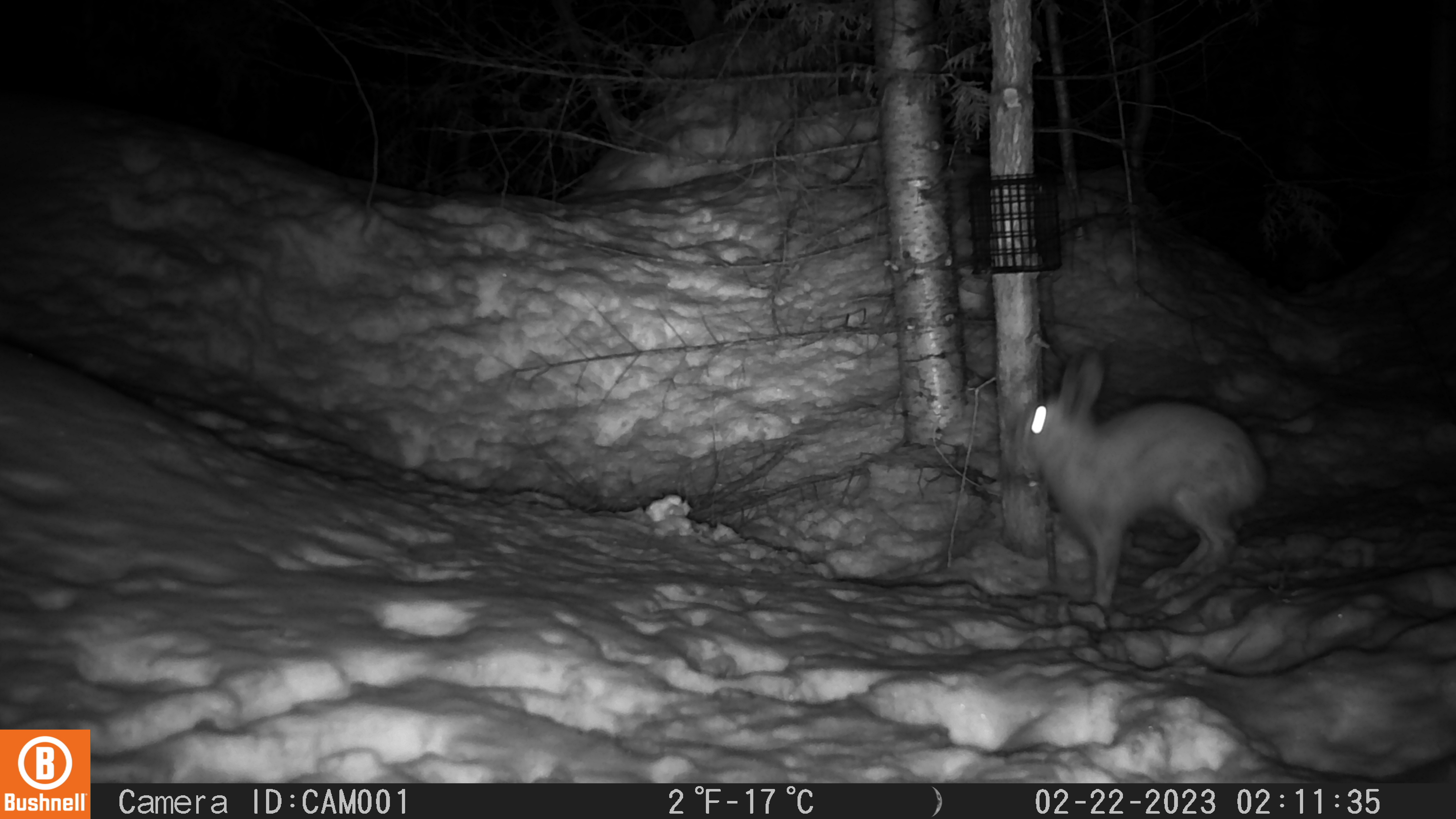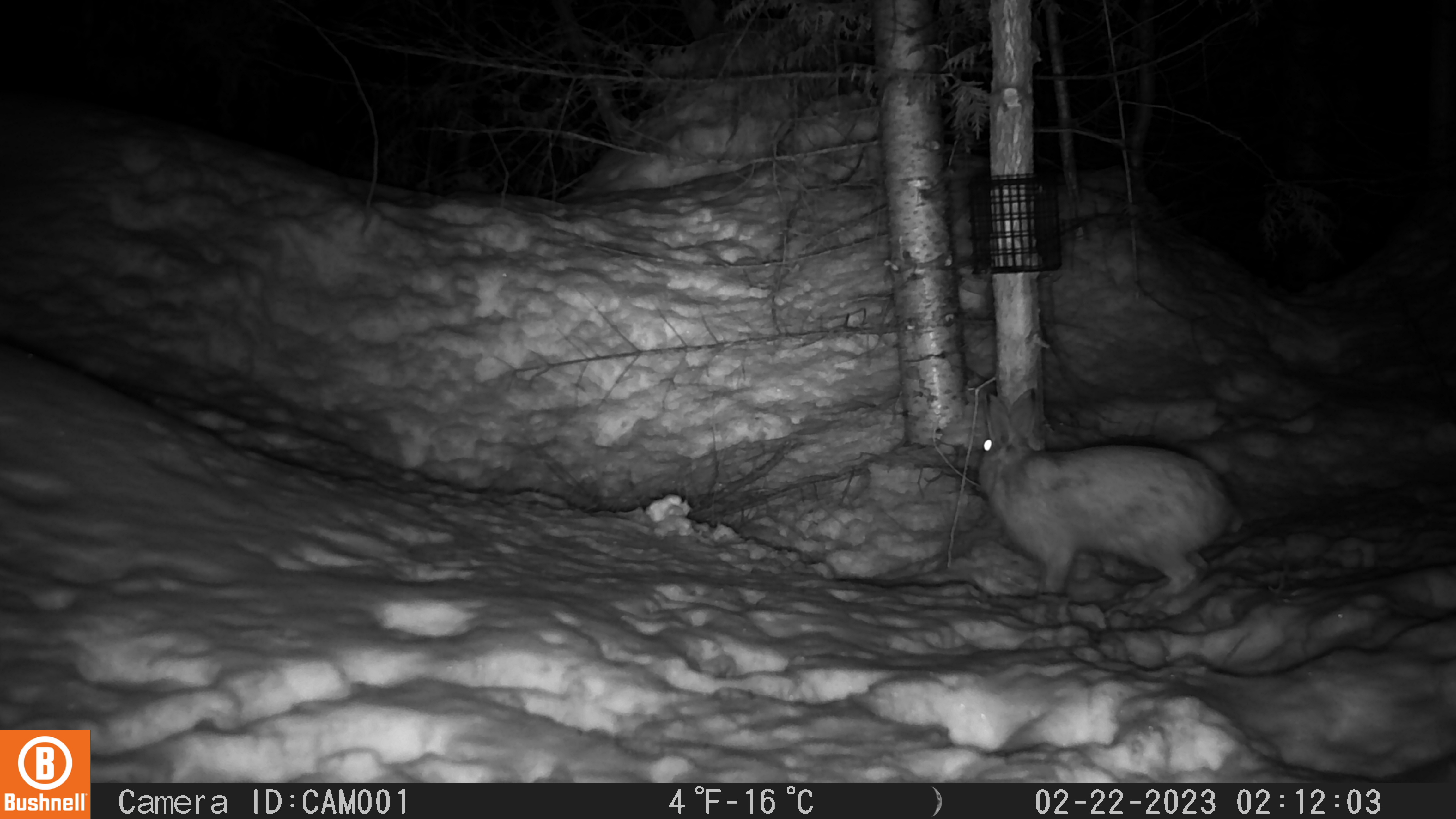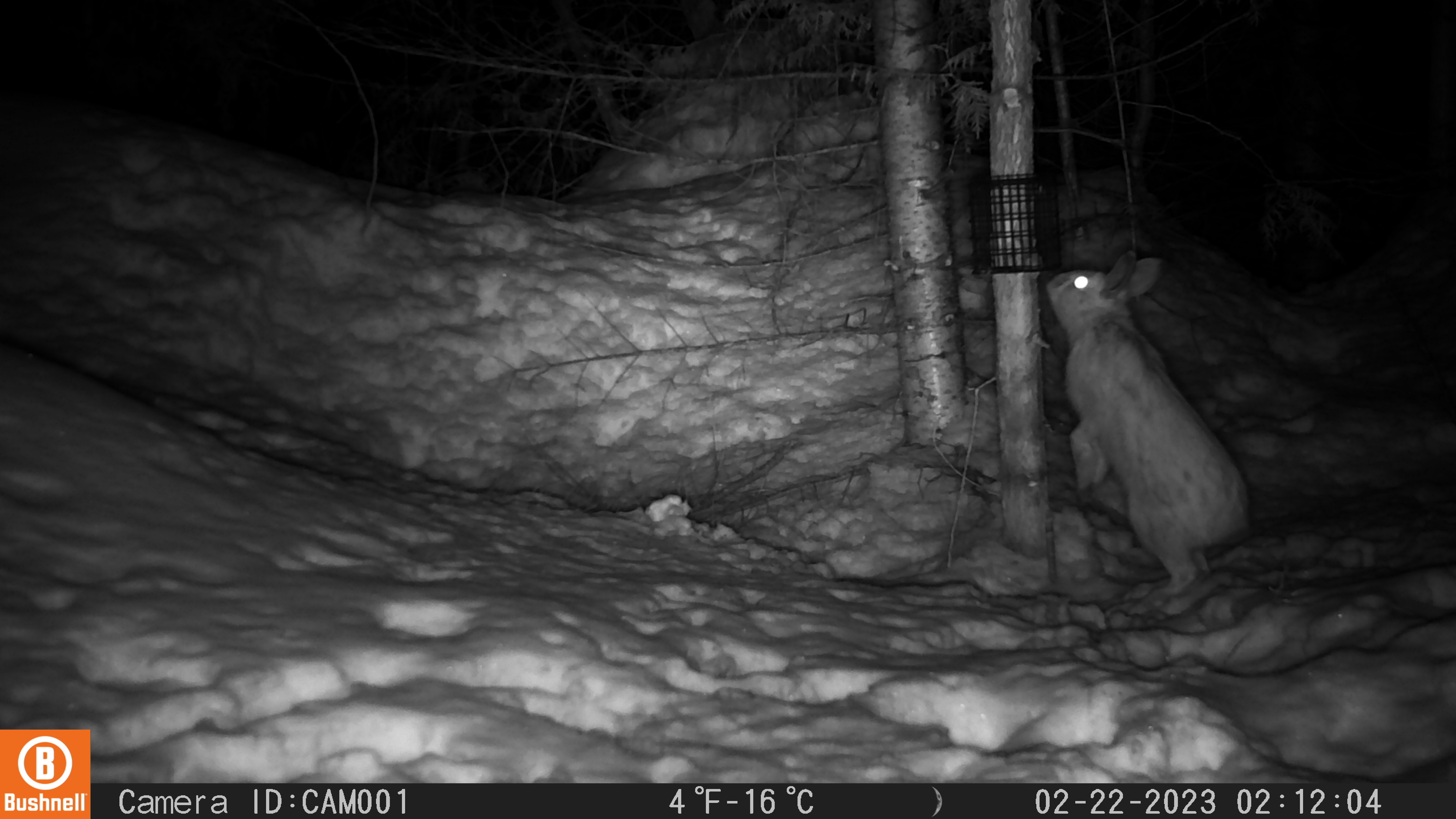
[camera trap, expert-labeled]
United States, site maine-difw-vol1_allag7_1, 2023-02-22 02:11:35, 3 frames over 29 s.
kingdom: Animalia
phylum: Chordata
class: Mammalia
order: Lagomorpha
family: Leporidae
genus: Lepus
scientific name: Lepus americanus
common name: snowshoe hare